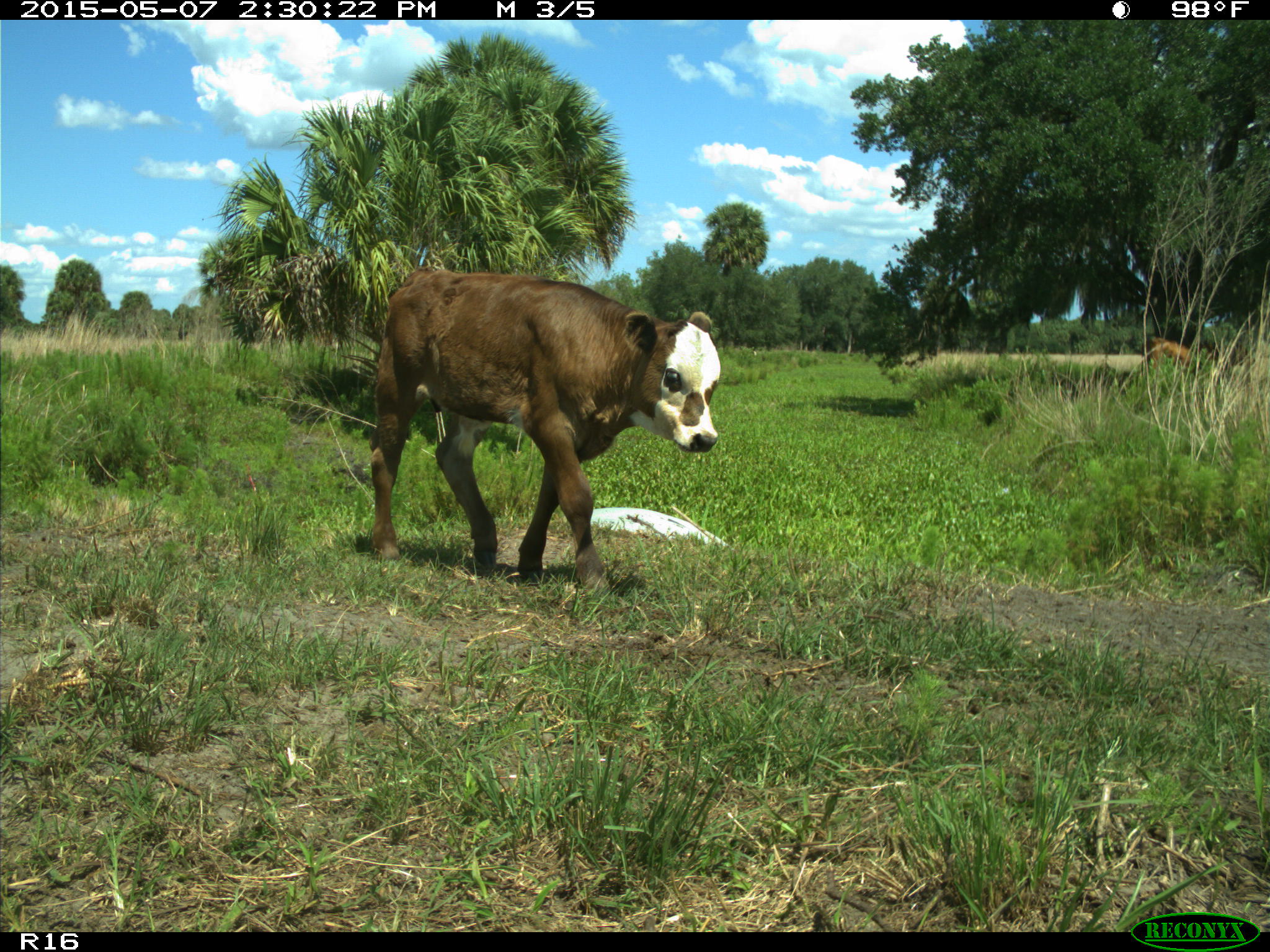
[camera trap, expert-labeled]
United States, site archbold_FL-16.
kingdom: Animalia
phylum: Chordata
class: Mammalia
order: Artiodactyla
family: Bovidae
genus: Bos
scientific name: Bos taurus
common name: domestic cow